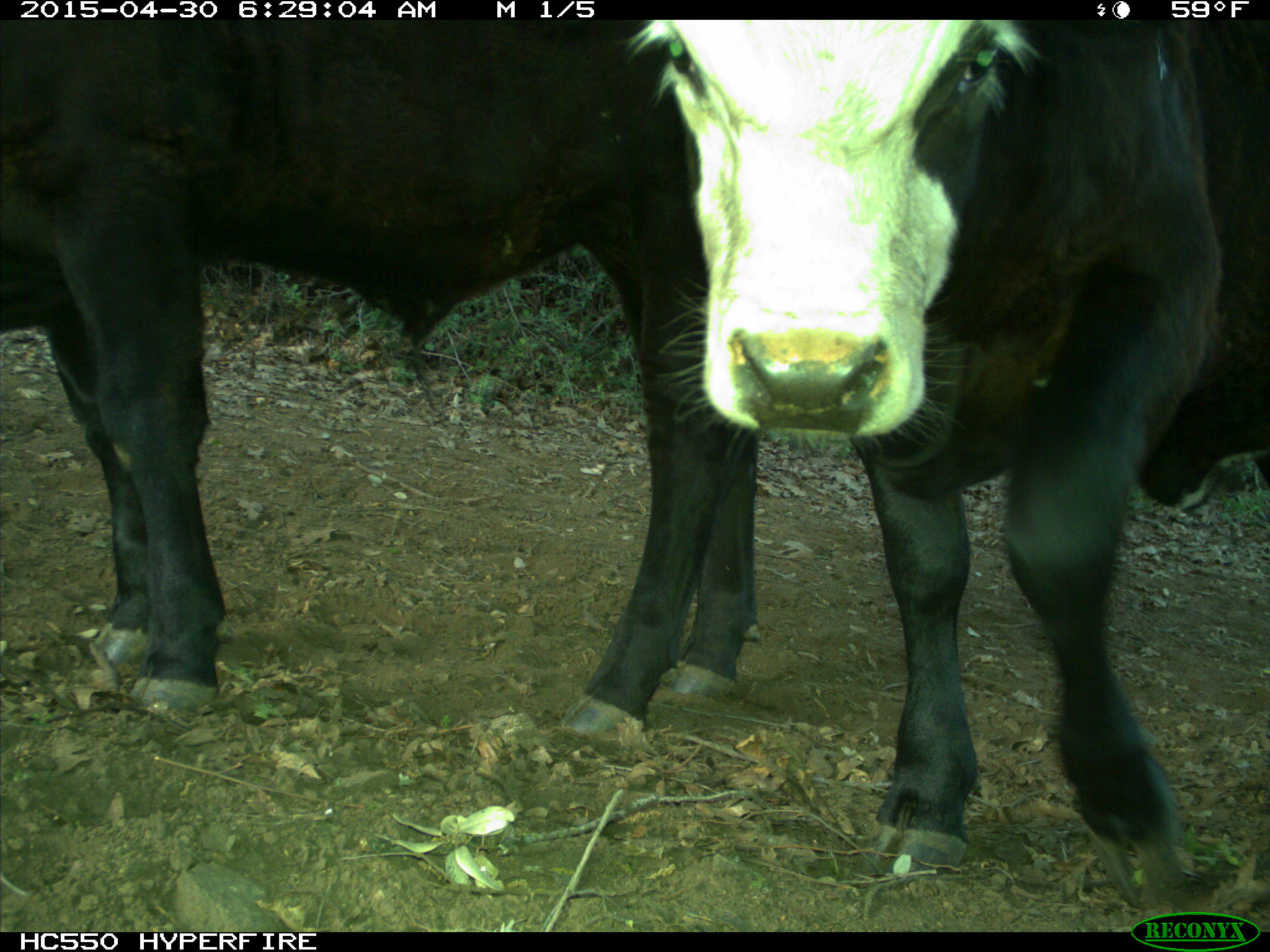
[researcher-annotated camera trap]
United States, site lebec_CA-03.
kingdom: Animalia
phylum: Chordata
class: Mammalia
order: Artiodactyla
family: Bovidae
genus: Bos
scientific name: Bos taurus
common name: domestic cow